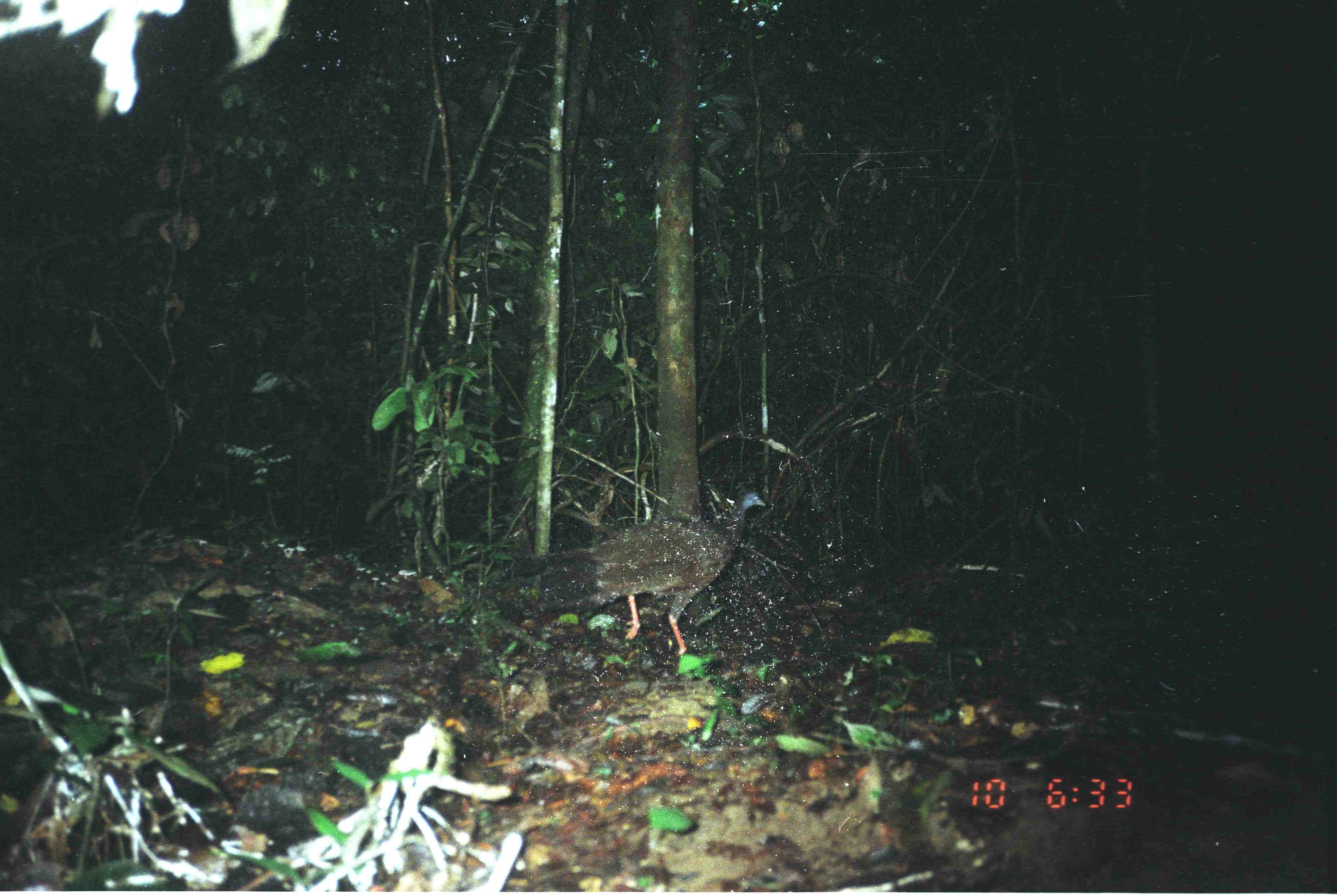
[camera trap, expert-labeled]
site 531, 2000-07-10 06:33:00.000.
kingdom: Animalia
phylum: Chordata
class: Aves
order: Galliformes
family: Phasianidae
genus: Argusianus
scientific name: Argusianus argus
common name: great argus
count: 1